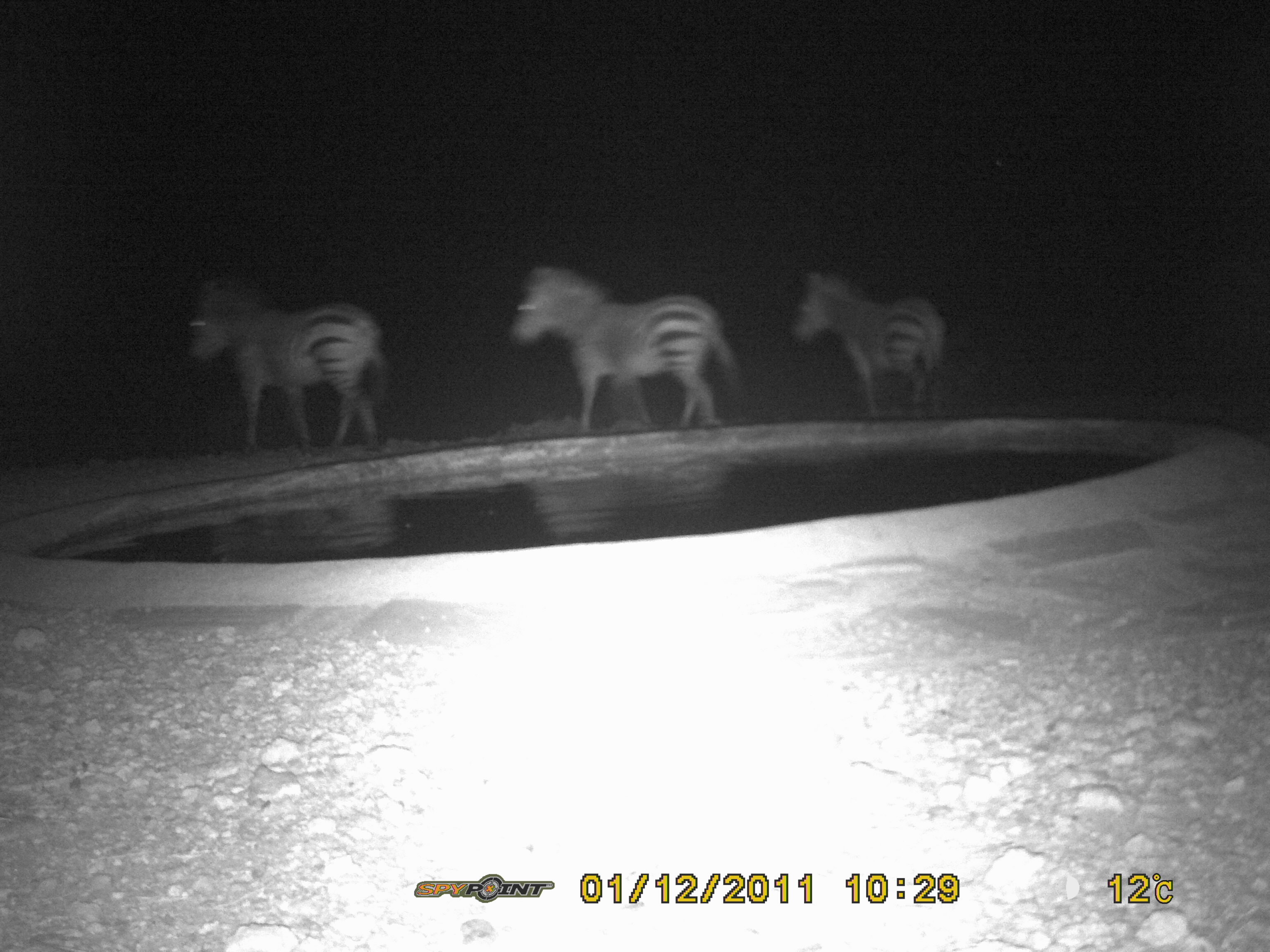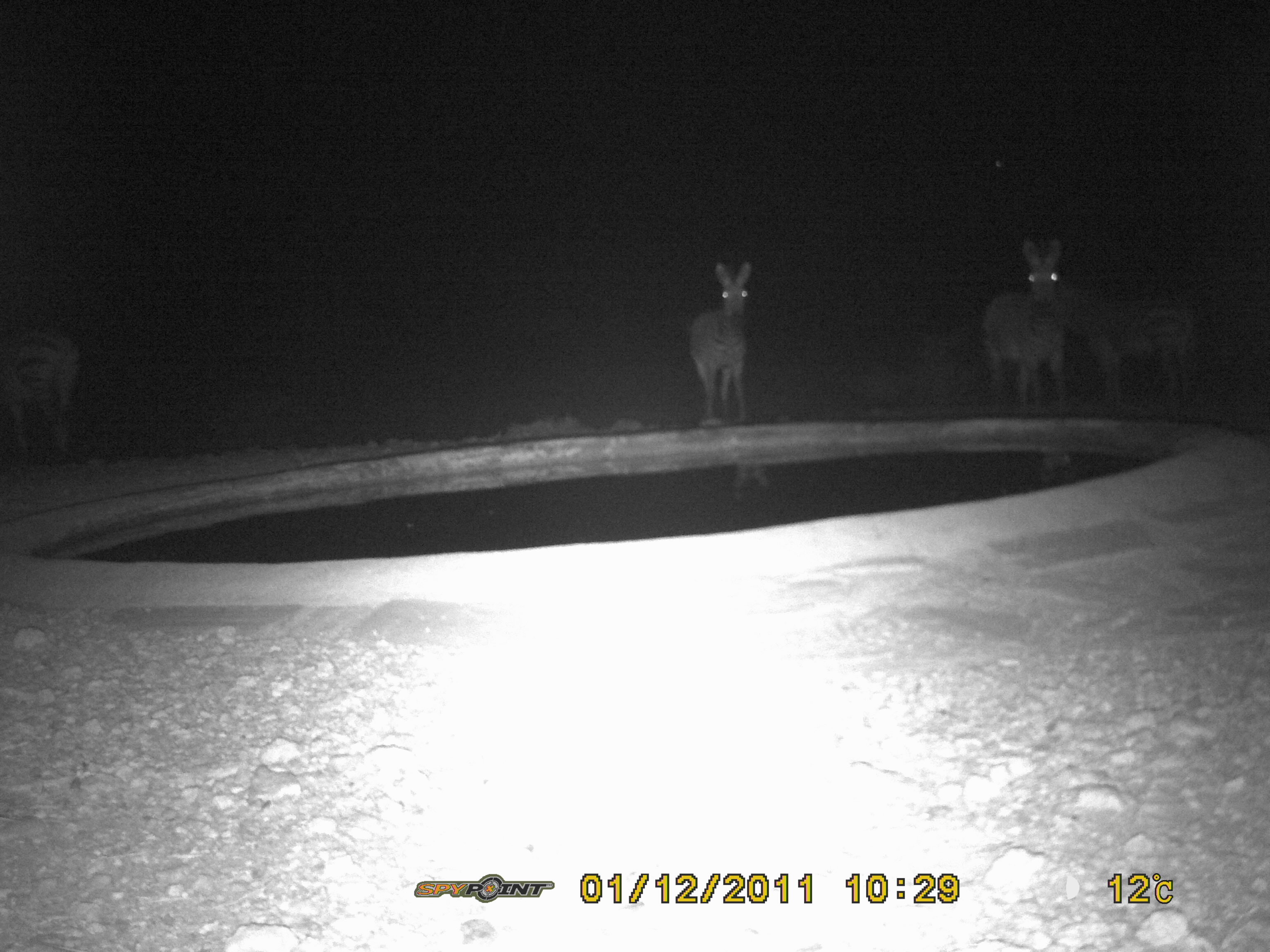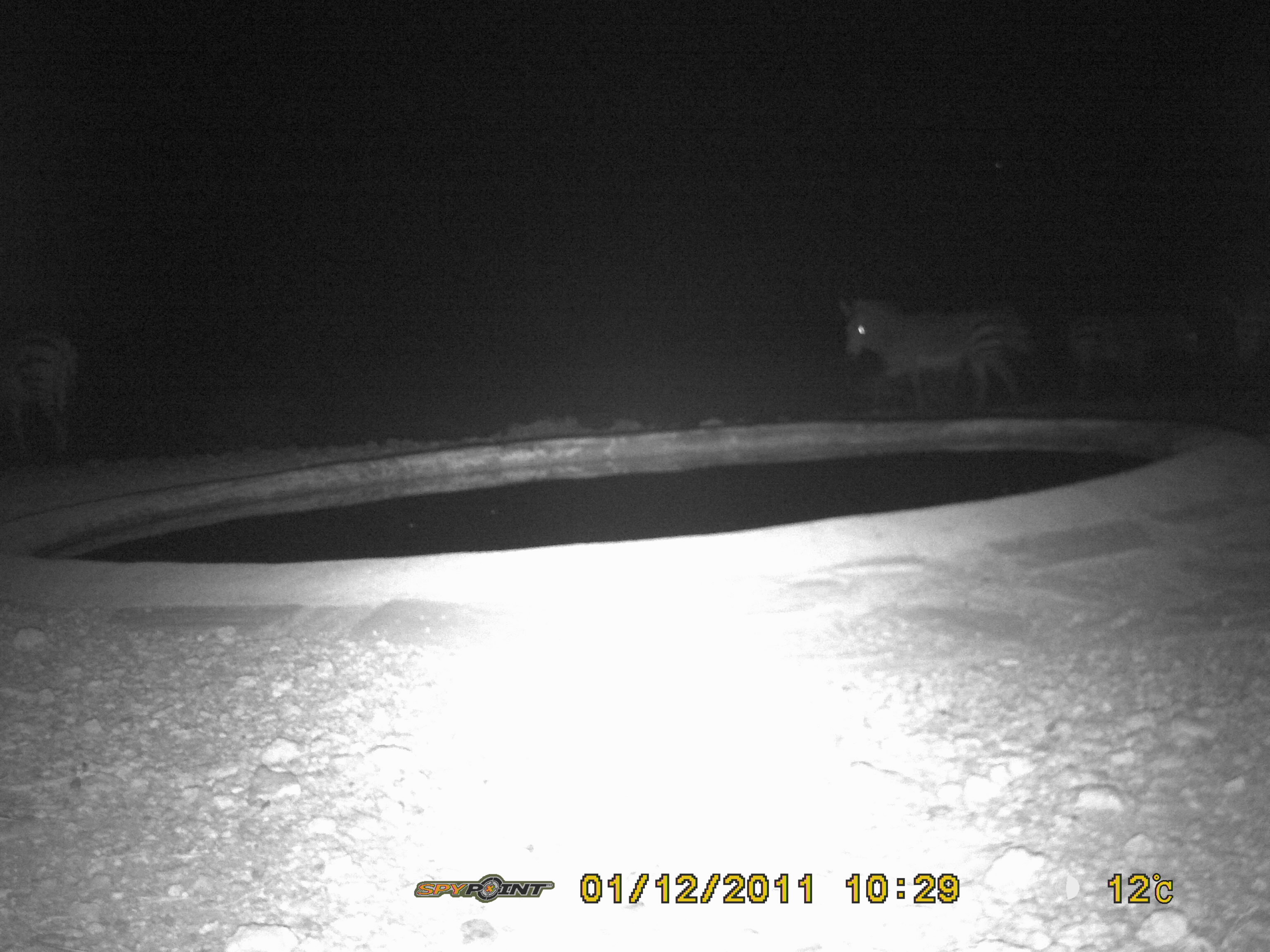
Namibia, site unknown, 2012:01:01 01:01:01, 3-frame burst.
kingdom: Animalia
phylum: Chordata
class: Mammalia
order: Perissodactyla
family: Equidae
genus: Equus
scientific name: Equus zebra hartmannae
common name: hartmann's mountain zebra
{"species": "Equus zebra hartmannae (hartmann's mountain zebra)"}